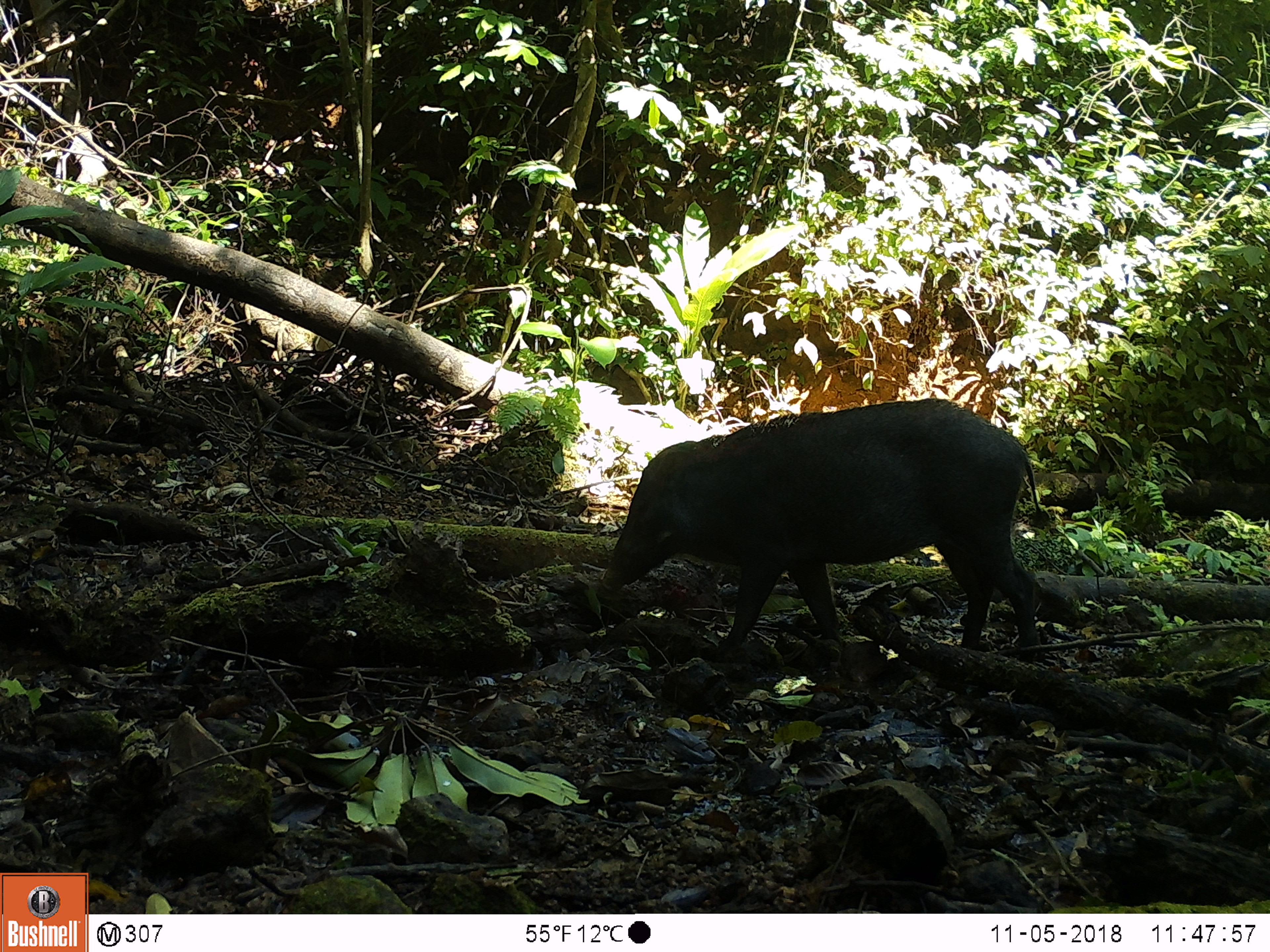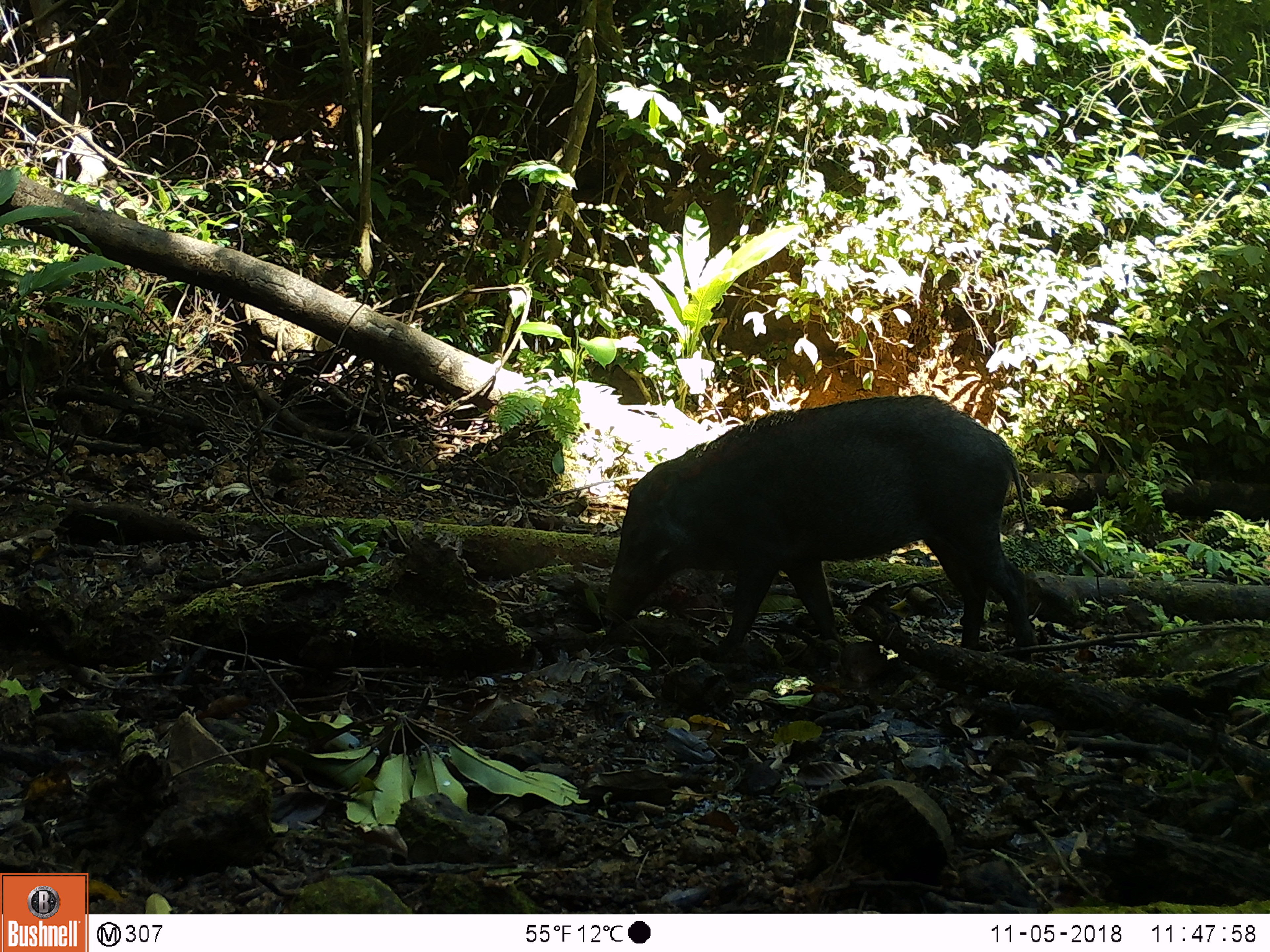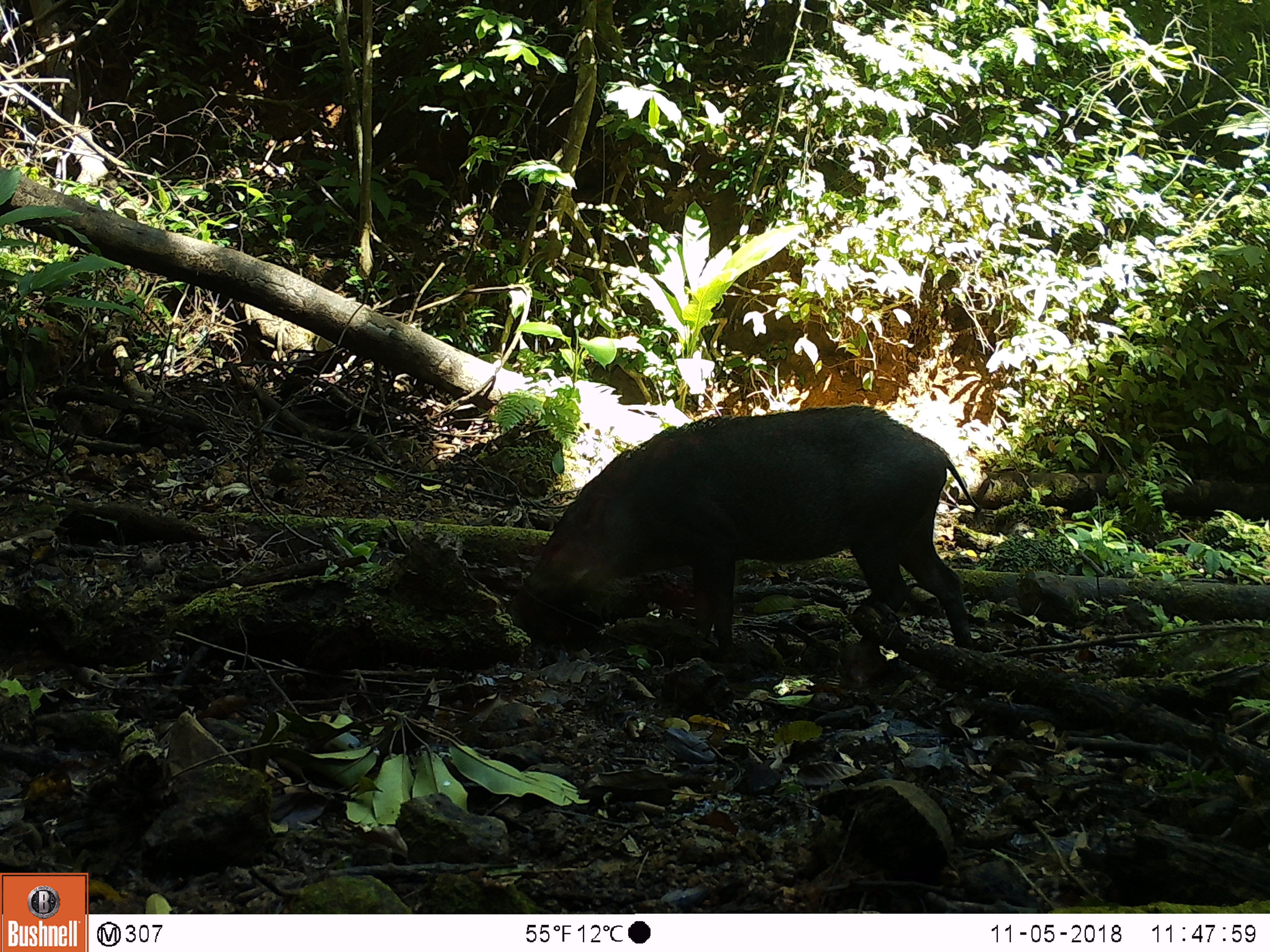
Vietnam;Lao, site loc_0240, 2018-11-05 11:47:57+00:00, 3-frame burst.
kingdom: Animalia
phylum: Chordata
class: Mammalia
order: Artiodactyla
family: Suidae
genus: Sus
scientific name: Sus scrofa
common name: eurasian wild pig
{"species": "eurasian wild pig (Sus scrofa)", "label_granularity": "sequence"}